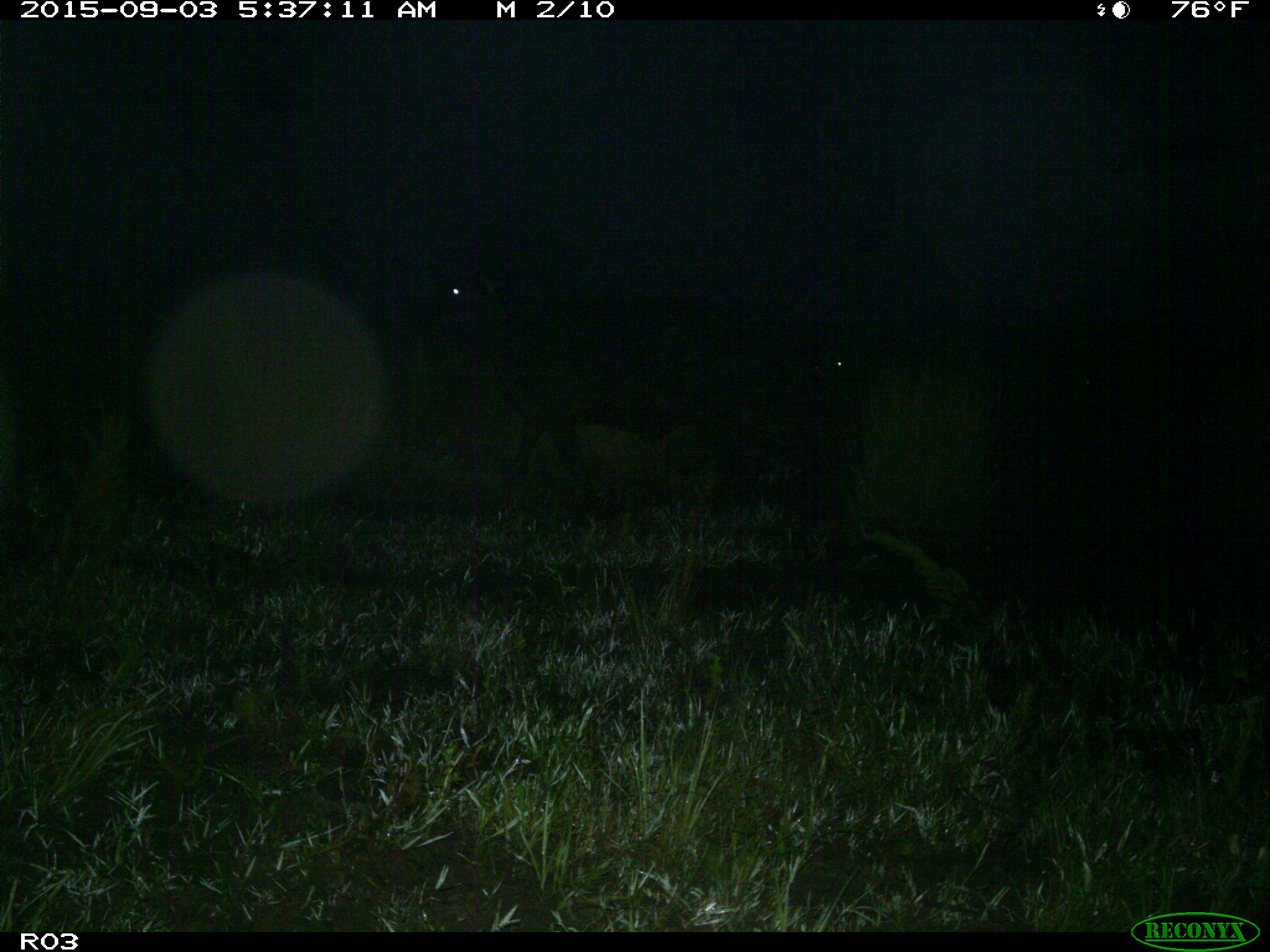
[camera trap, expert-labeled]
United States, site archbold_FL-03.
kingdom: Animalia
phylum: Chordata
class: Mammalia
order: Artiodactyla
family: Bovidae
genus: Bos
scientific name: Bos taurus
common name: domestic cow